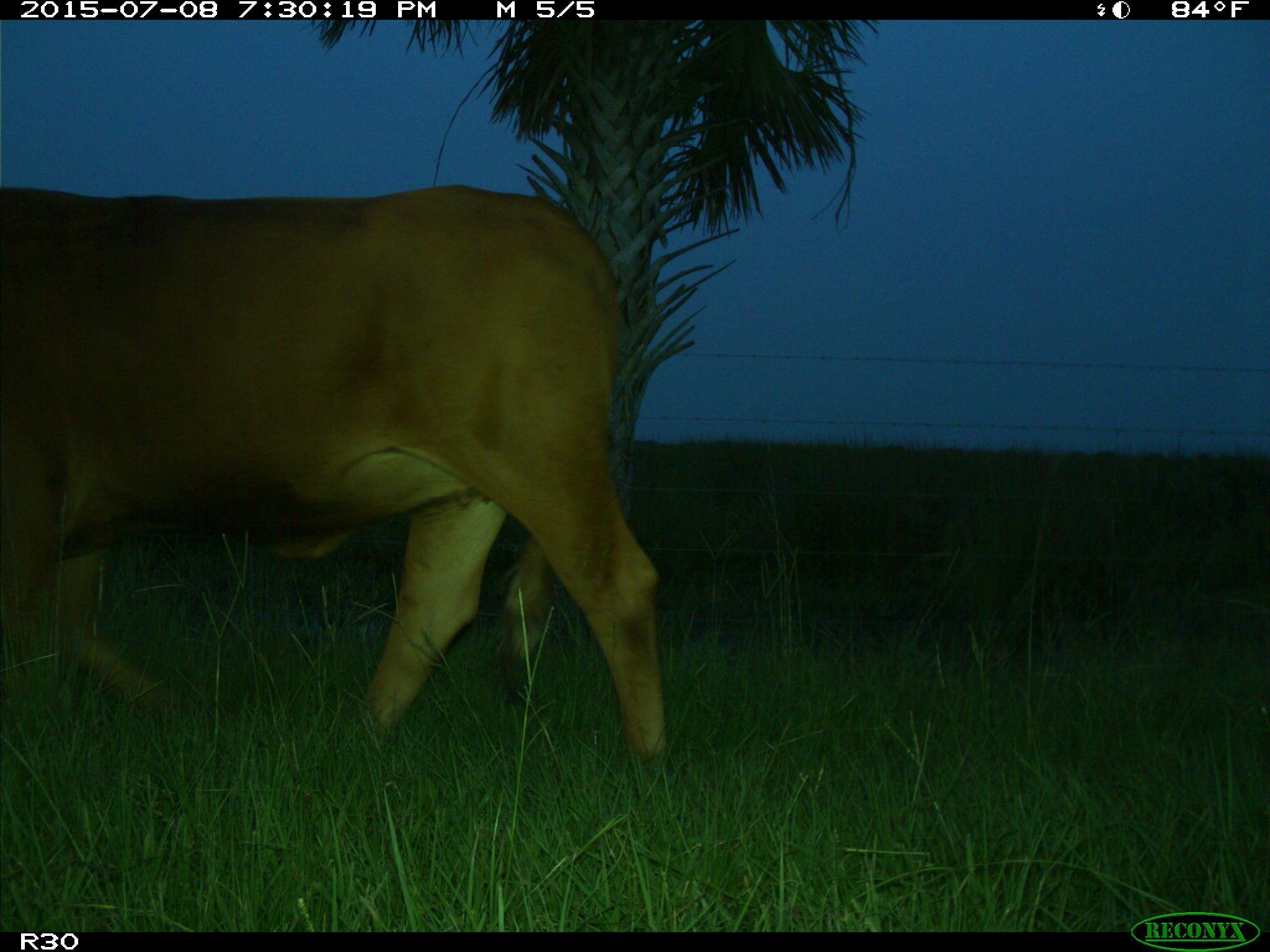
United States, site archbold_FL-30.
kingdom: Animalia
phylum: Chordata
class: Mammalia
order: Artiodactyla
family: Bovidae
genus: Bos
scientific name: Bos taurus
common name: domestic cow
Bos taurus (domestic cow).